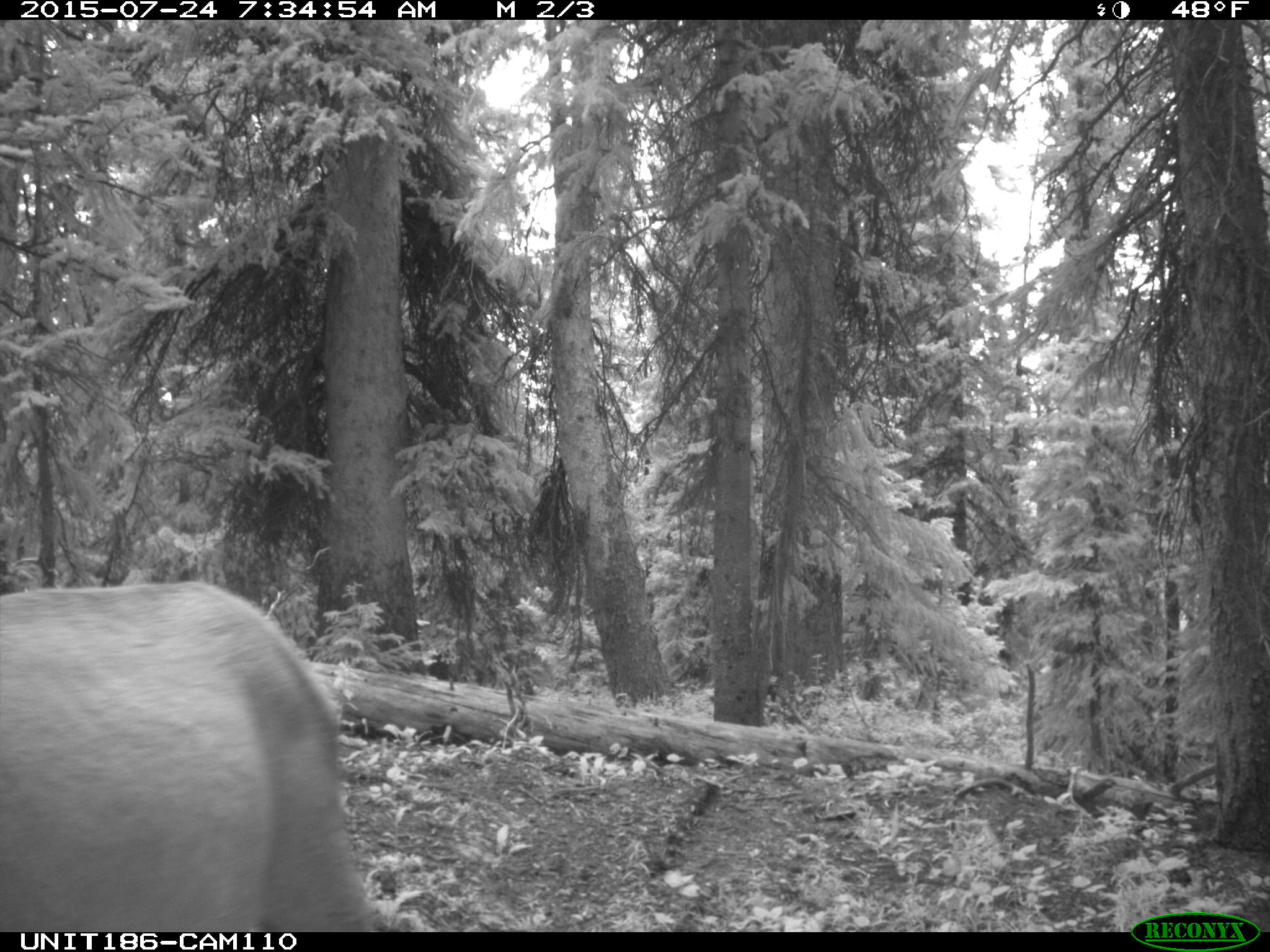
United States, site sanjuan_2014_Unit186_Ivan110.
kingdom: Animalia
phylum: Chordata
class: Mammalia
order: Artiodactyla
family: Cervidae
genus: Cervus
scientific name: Cervus elaphus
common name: red deer